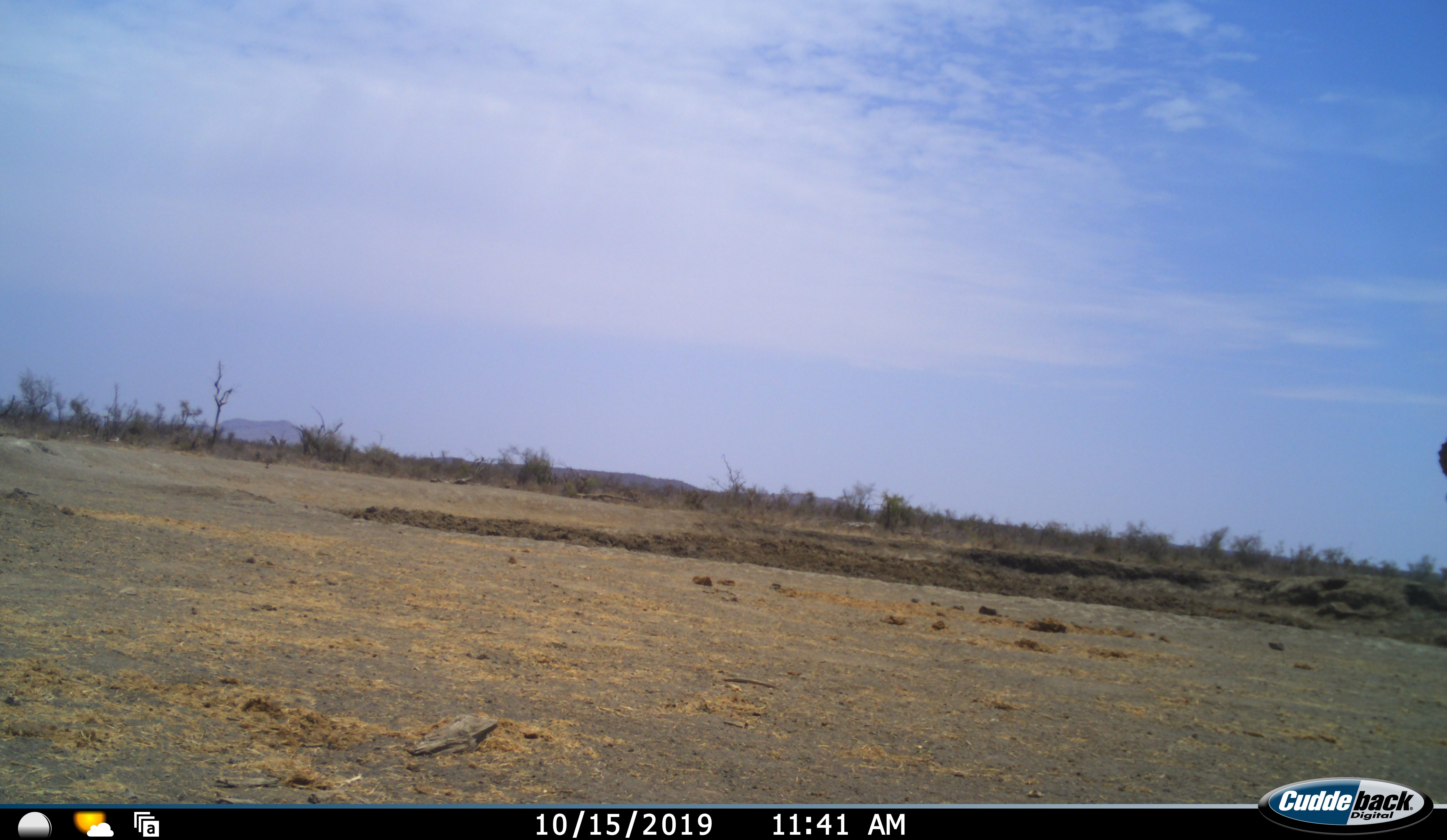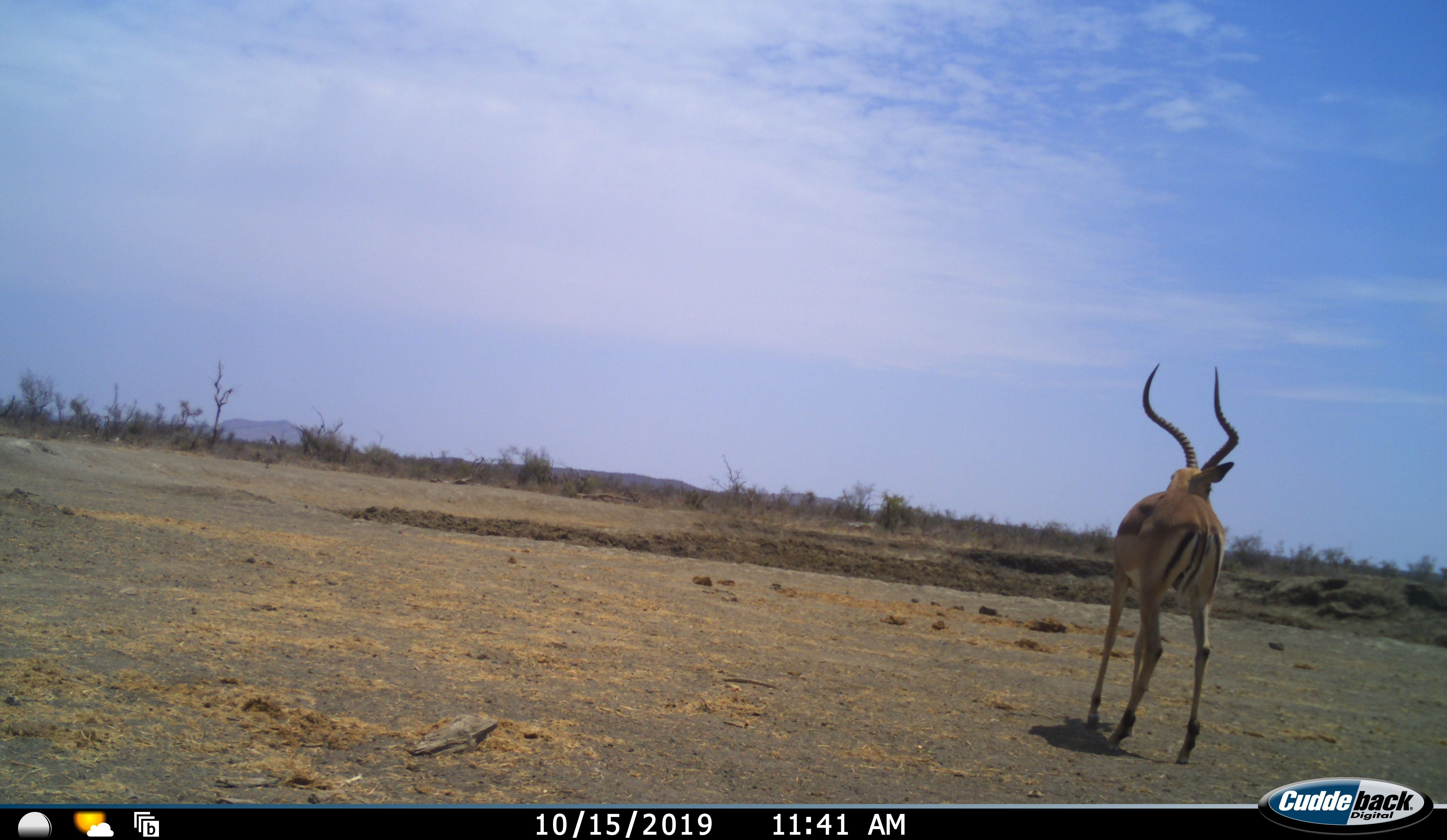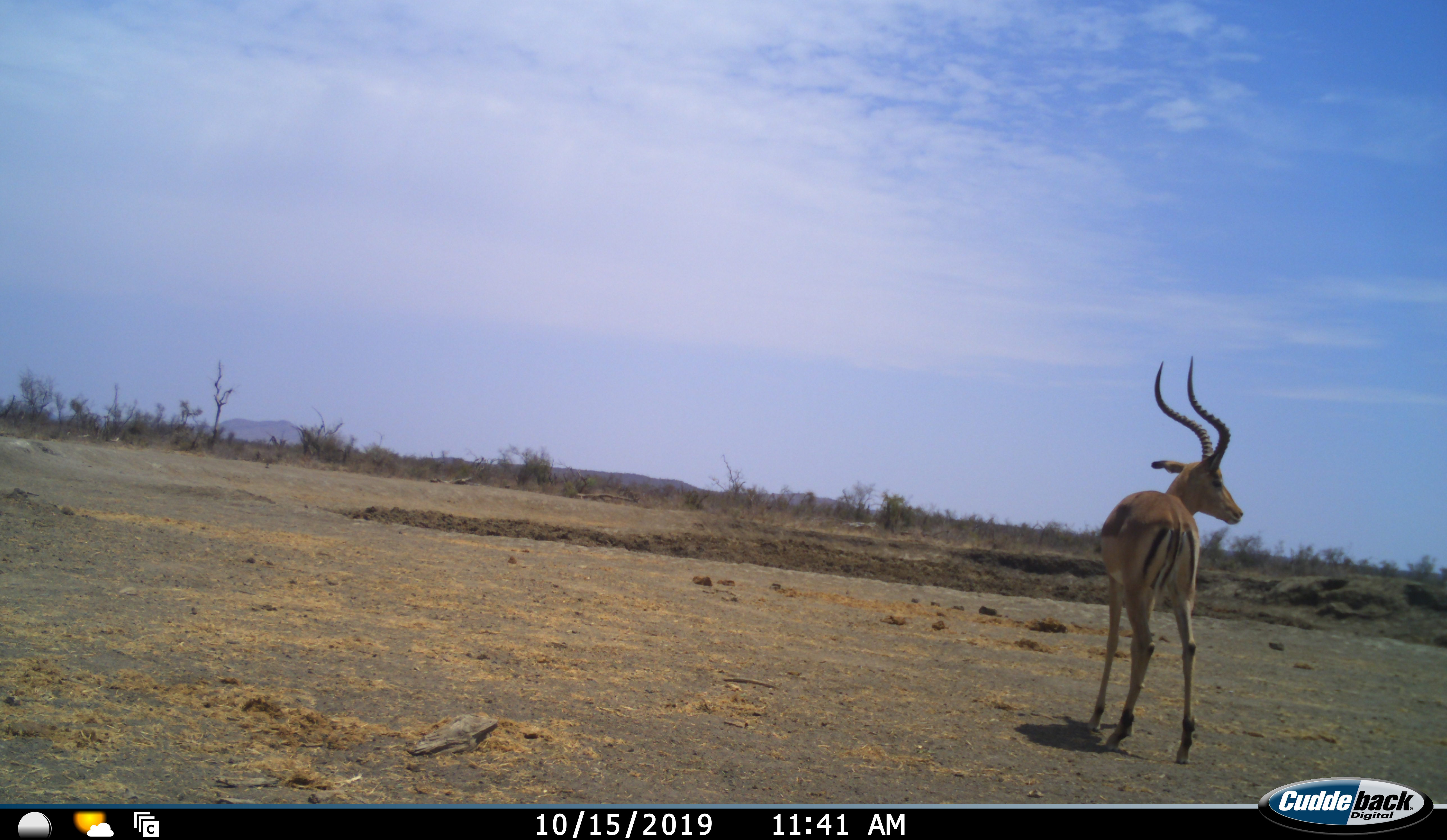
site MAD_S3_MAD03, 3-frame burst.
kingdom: Animalia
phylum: Chordata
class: Mammalia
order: Artiodactyla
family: Bovidae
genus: Aepyceros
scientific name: Aepyceros melampus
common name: impala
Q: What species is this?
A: Impala (Aepyceros melampus).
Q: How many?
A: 1.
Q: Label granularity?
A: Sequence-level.